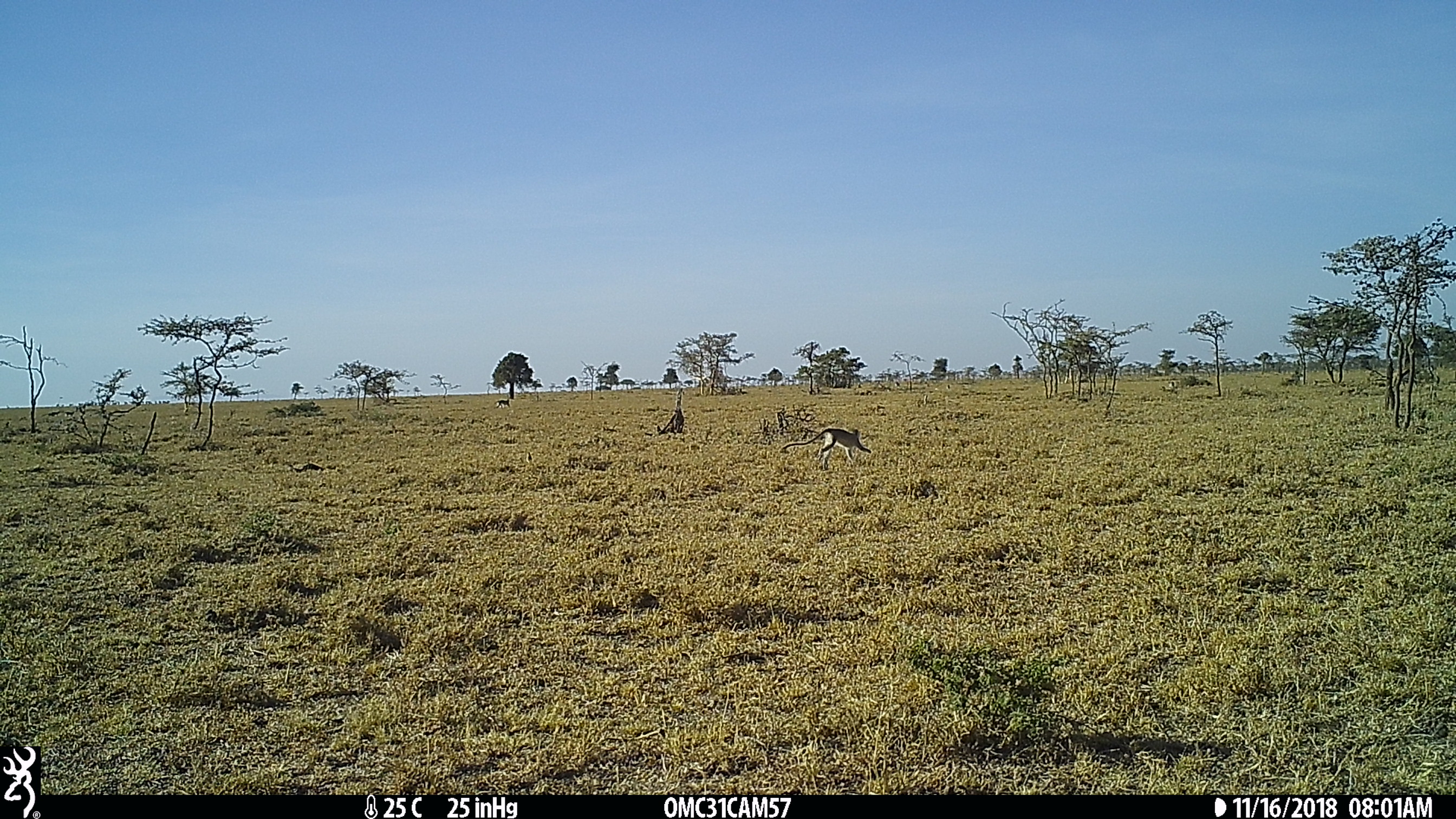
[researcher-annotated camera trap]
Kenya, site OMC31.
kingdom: Animalia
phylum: Chordata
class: Mammalia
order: Primates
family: Cercopithecidae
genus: Chlorocebus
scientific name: Chlorocebus pygerythrus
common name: vervet monkey